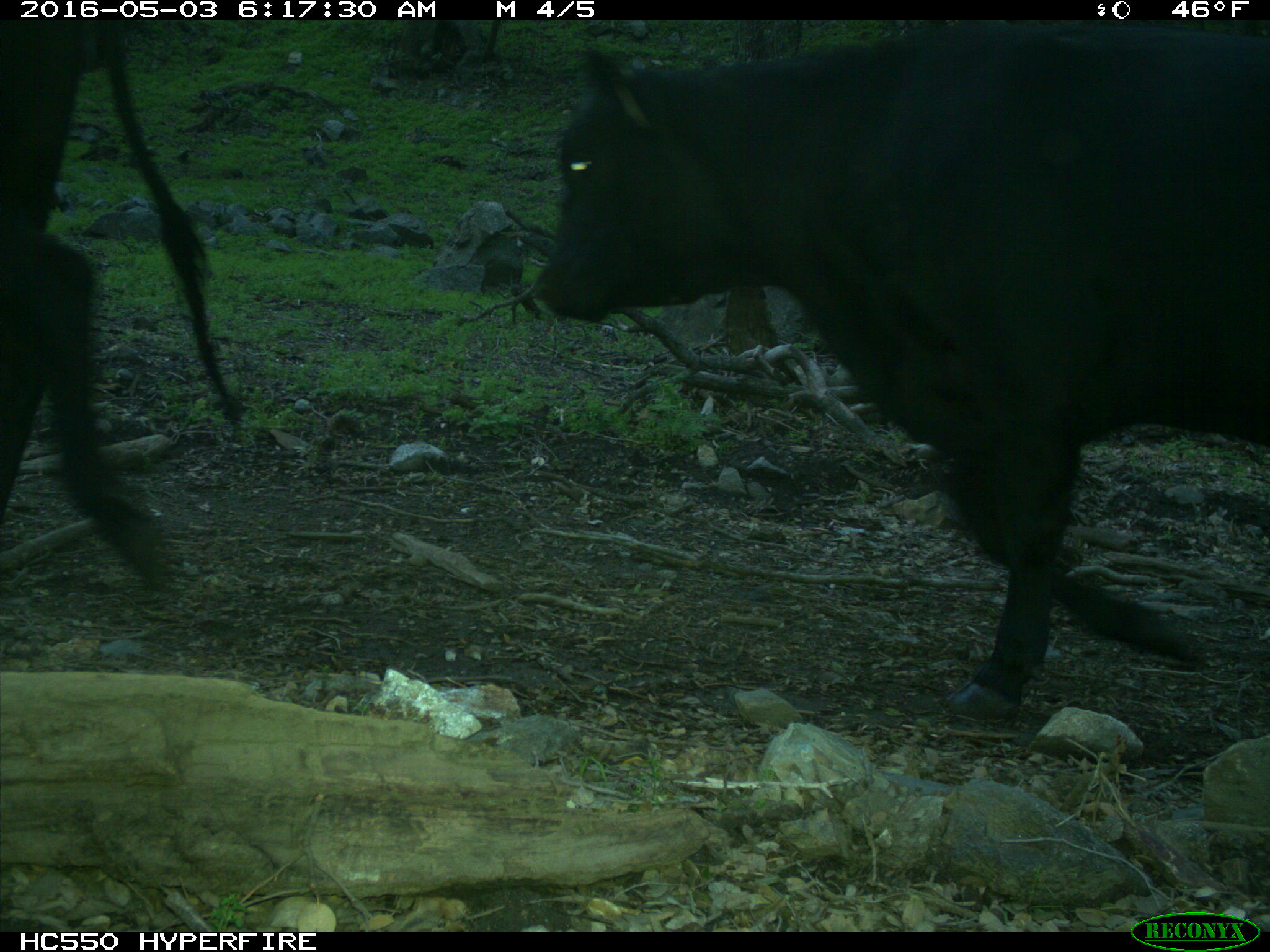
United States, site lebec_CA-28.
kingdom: Animalia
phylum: Chordata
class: Mammalia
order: Artiodactyla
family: Bovidae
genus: Bos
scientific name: Bos taurus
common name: domestic cow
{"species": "Bos taurus (domestic cow)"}